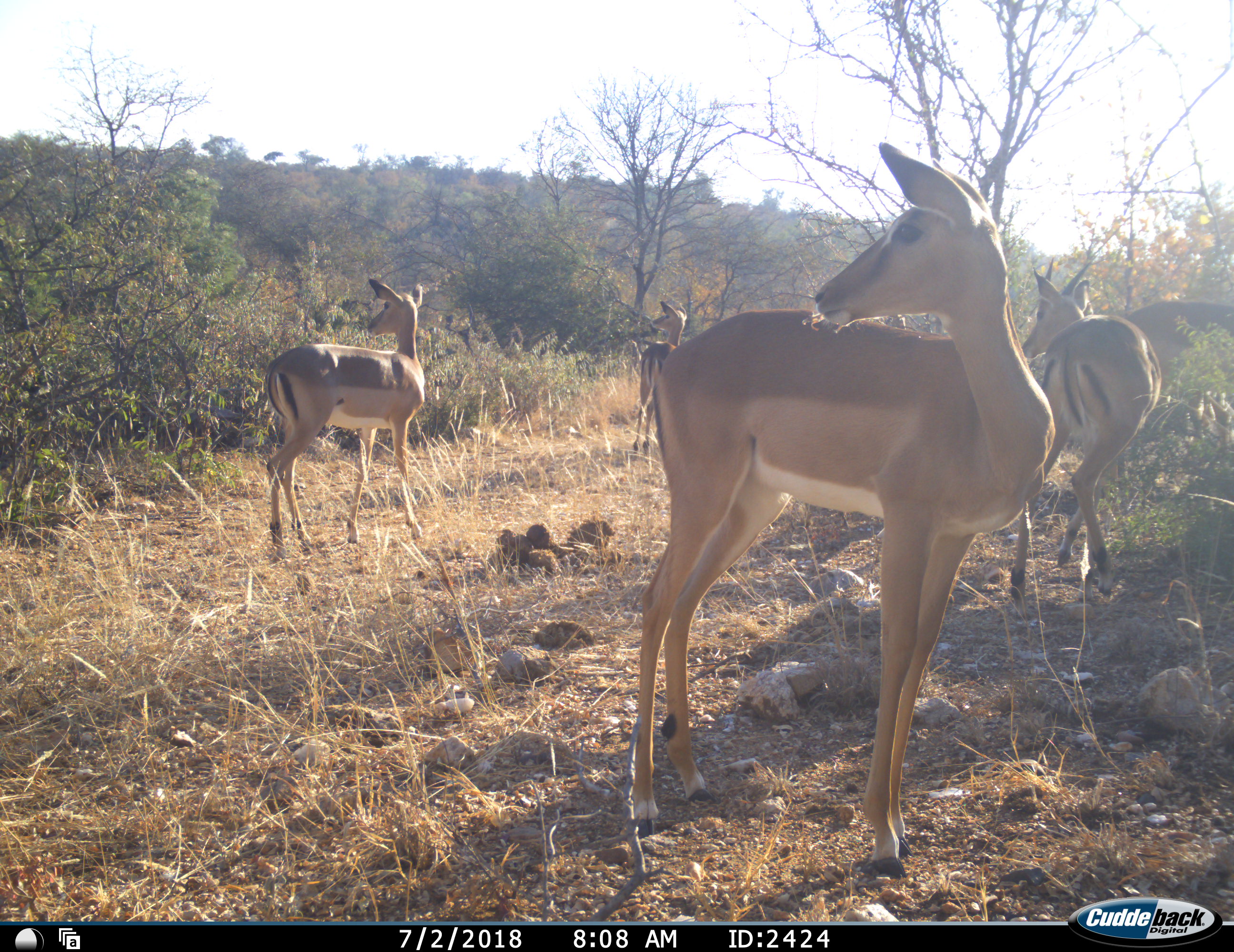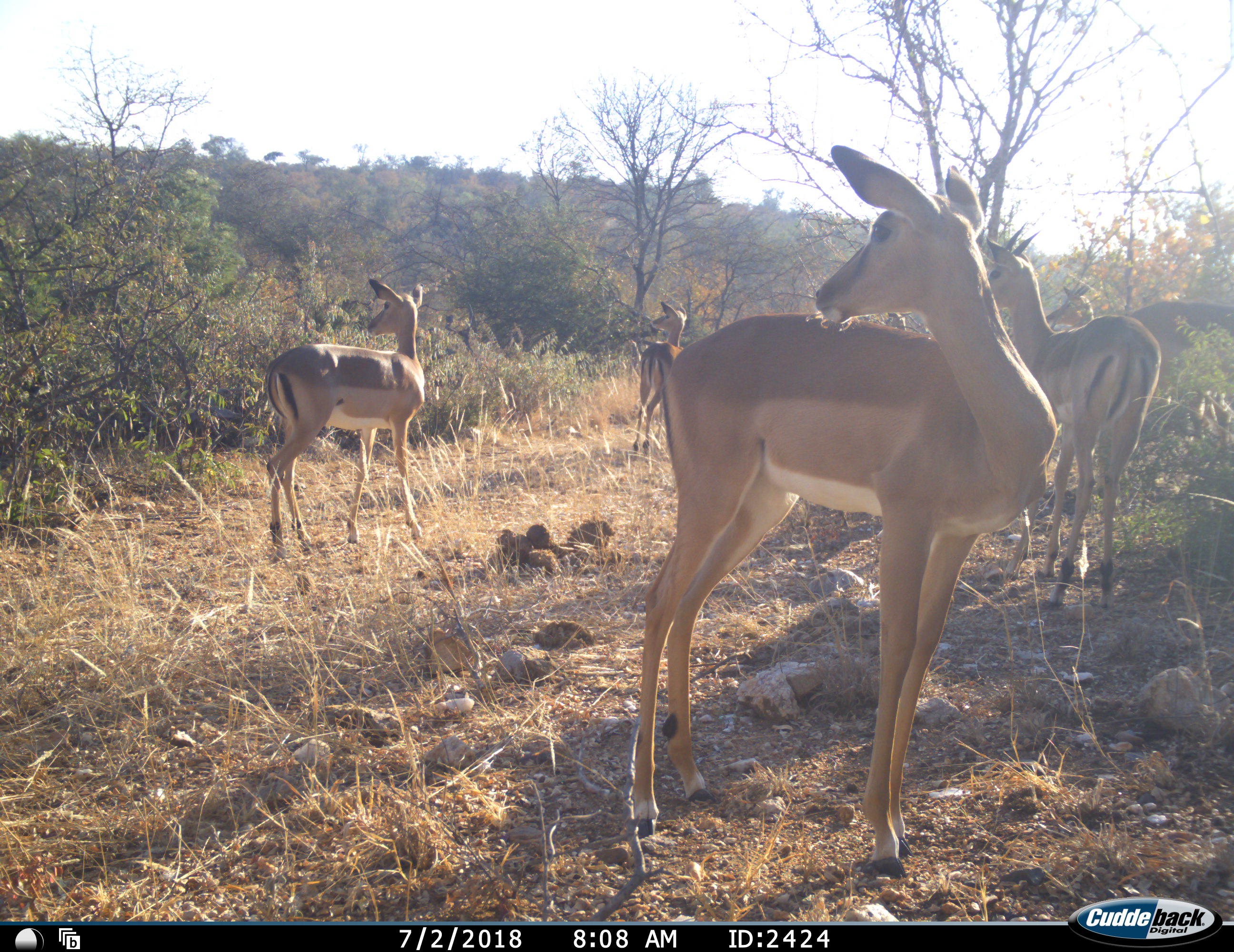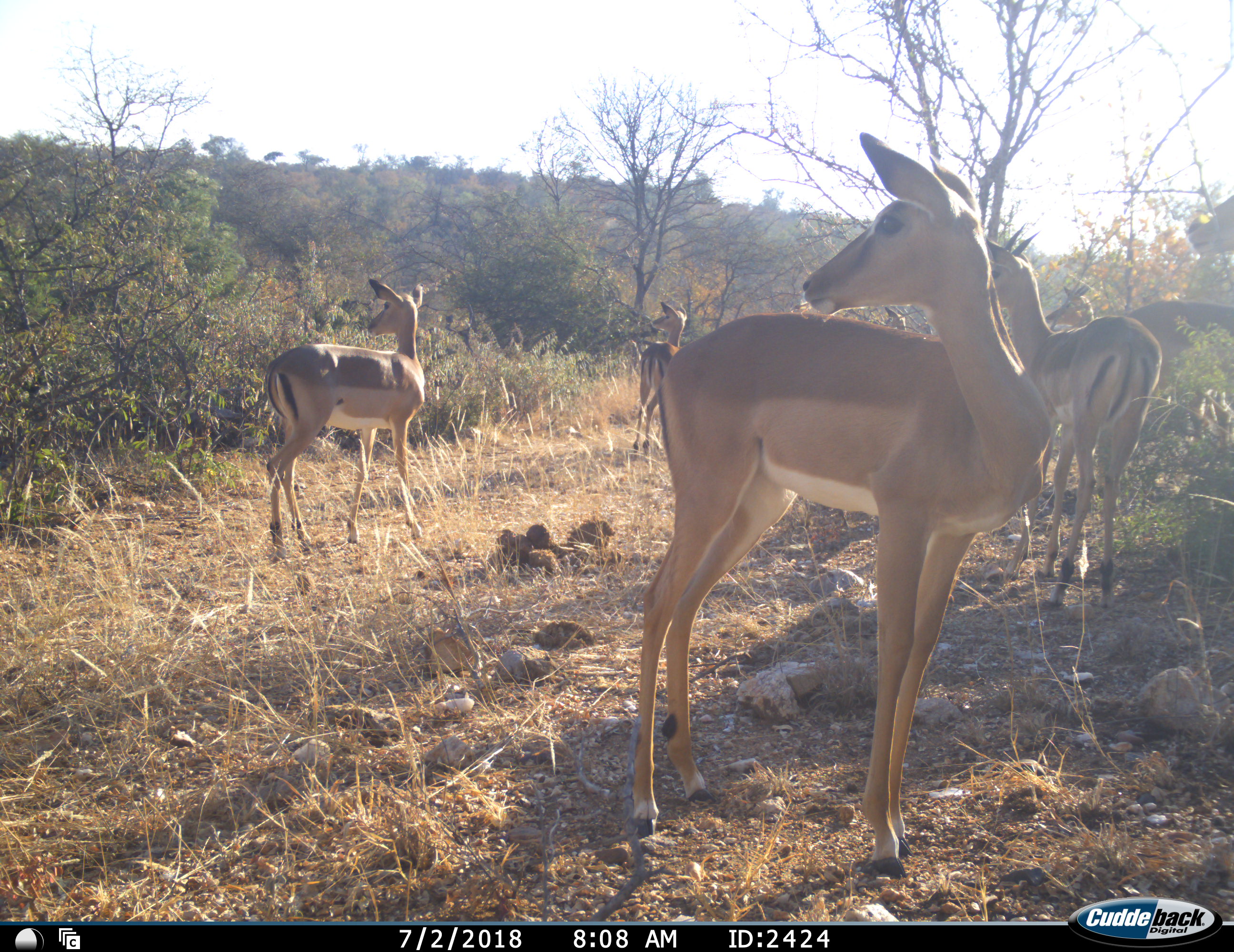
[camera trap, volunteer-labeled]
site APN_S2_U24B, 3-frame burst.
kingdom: Animalia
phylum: Chordata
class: Mammalia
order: Artiodactyla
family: Bovidae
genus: Aepyceros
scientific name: Aepyceros melampus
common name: impala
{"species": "impala (Aepyceros melampus)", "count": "6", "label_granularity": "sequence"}